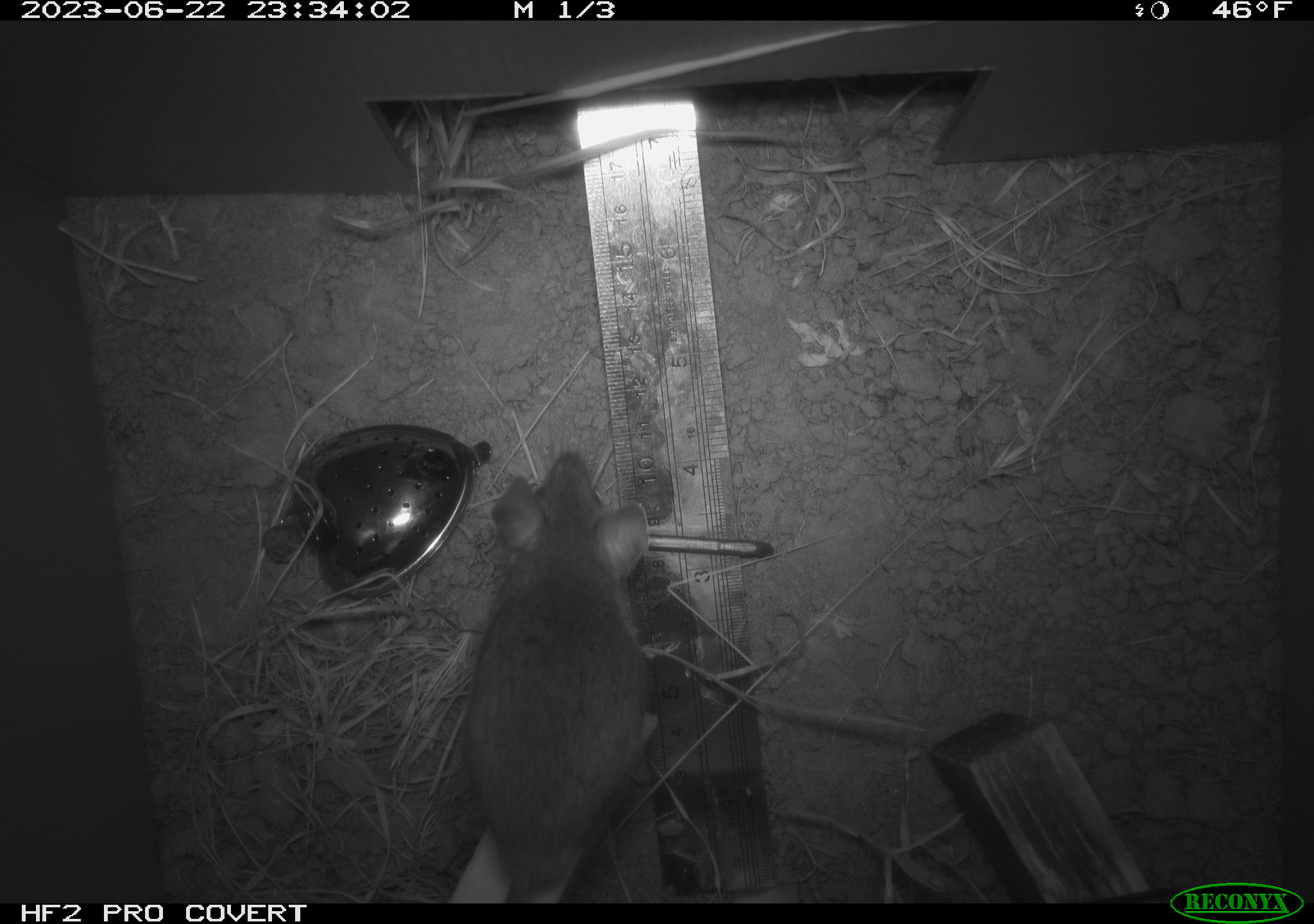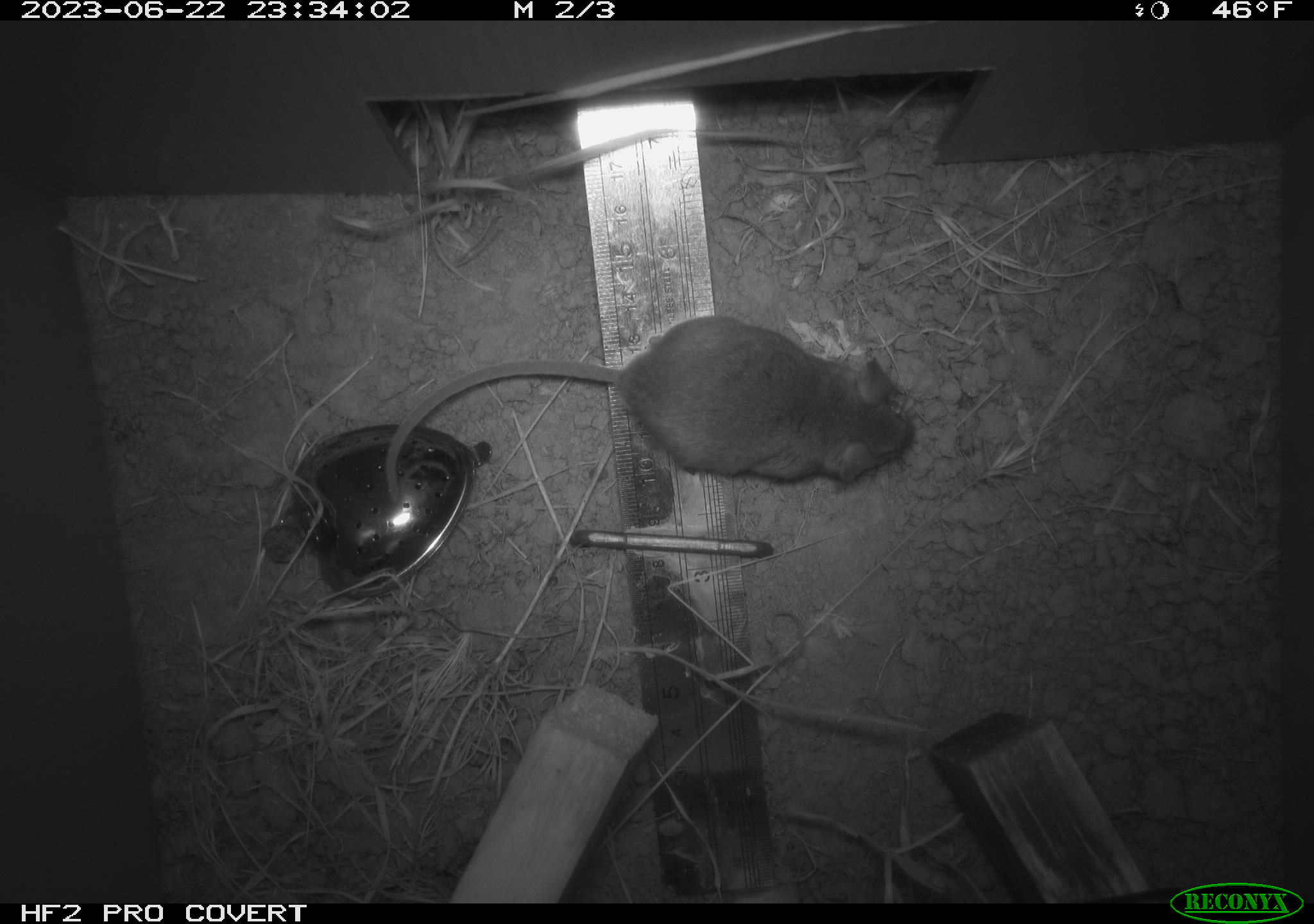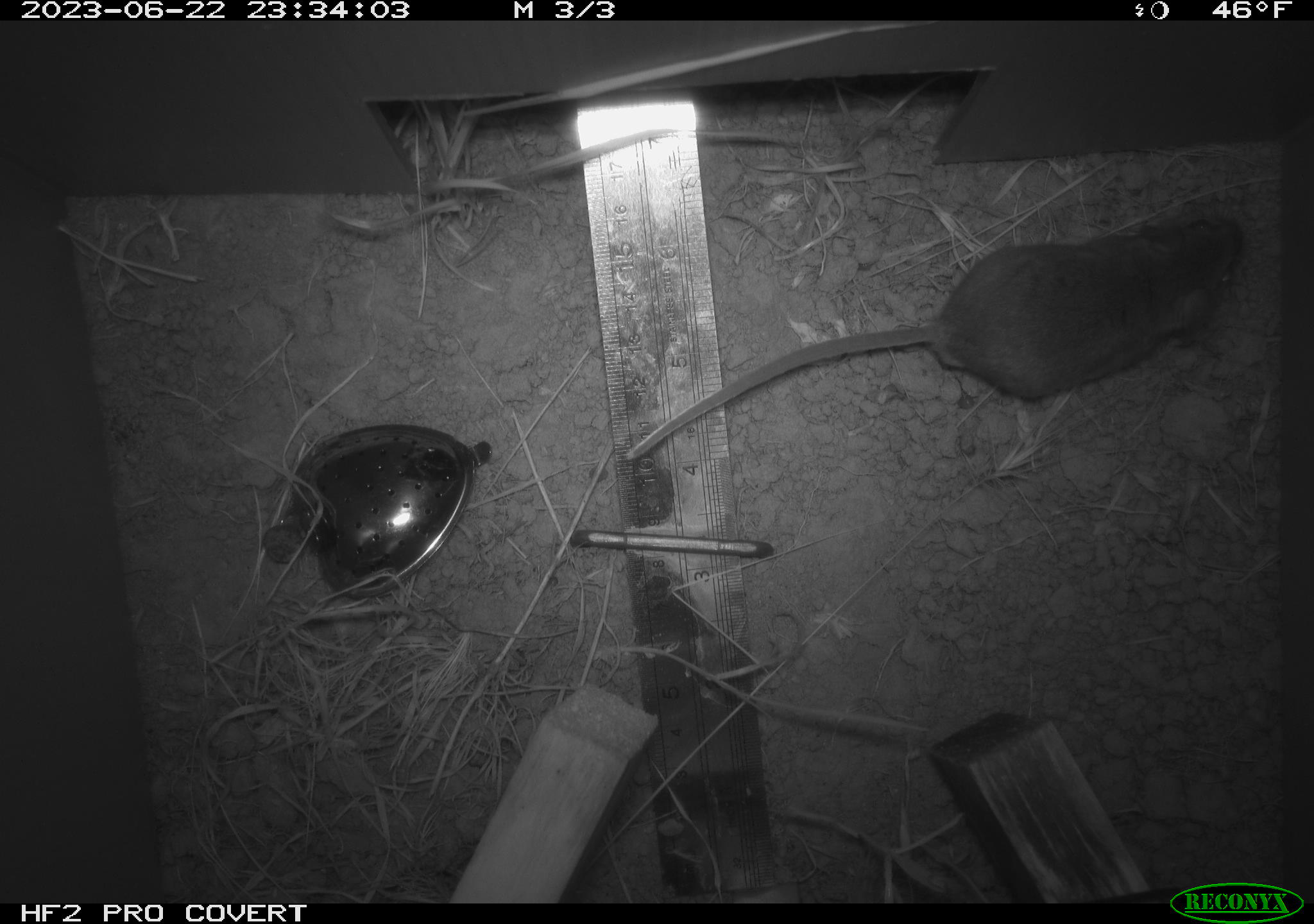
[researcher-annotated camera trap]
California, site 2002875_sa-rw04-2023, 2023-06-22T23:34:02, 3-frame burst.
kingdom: Animalia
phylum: Chordata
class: Mammalia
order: Rodentia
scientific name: Rodentia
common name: mouse species